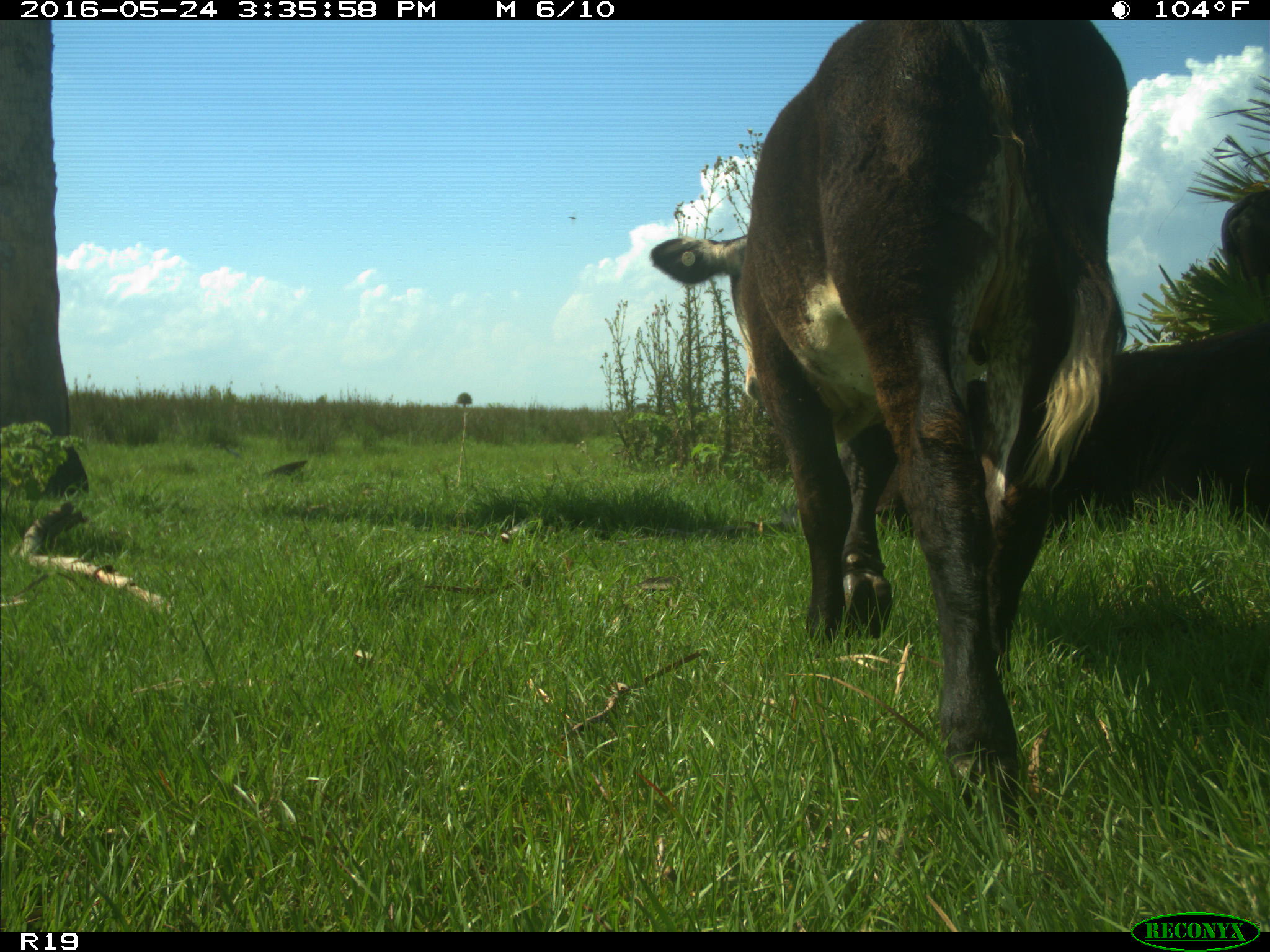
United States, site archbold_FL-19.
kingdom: Animalia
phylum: Chordata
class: Mammalia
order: Artiodactyla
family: Bovidae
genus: Bos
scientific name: Bos taurus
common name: domestic cow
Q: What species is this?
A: Bos taurus (domestic cow).